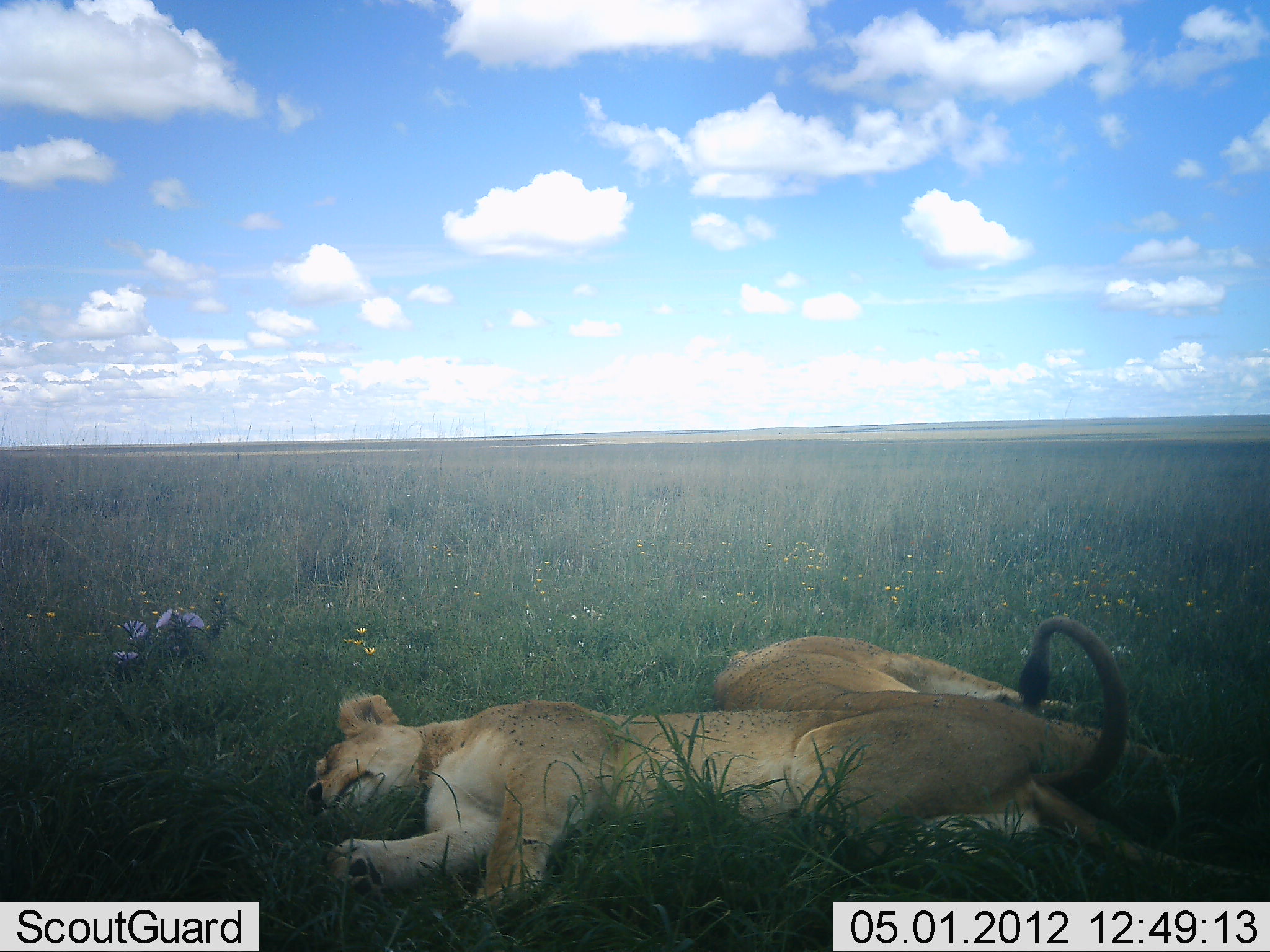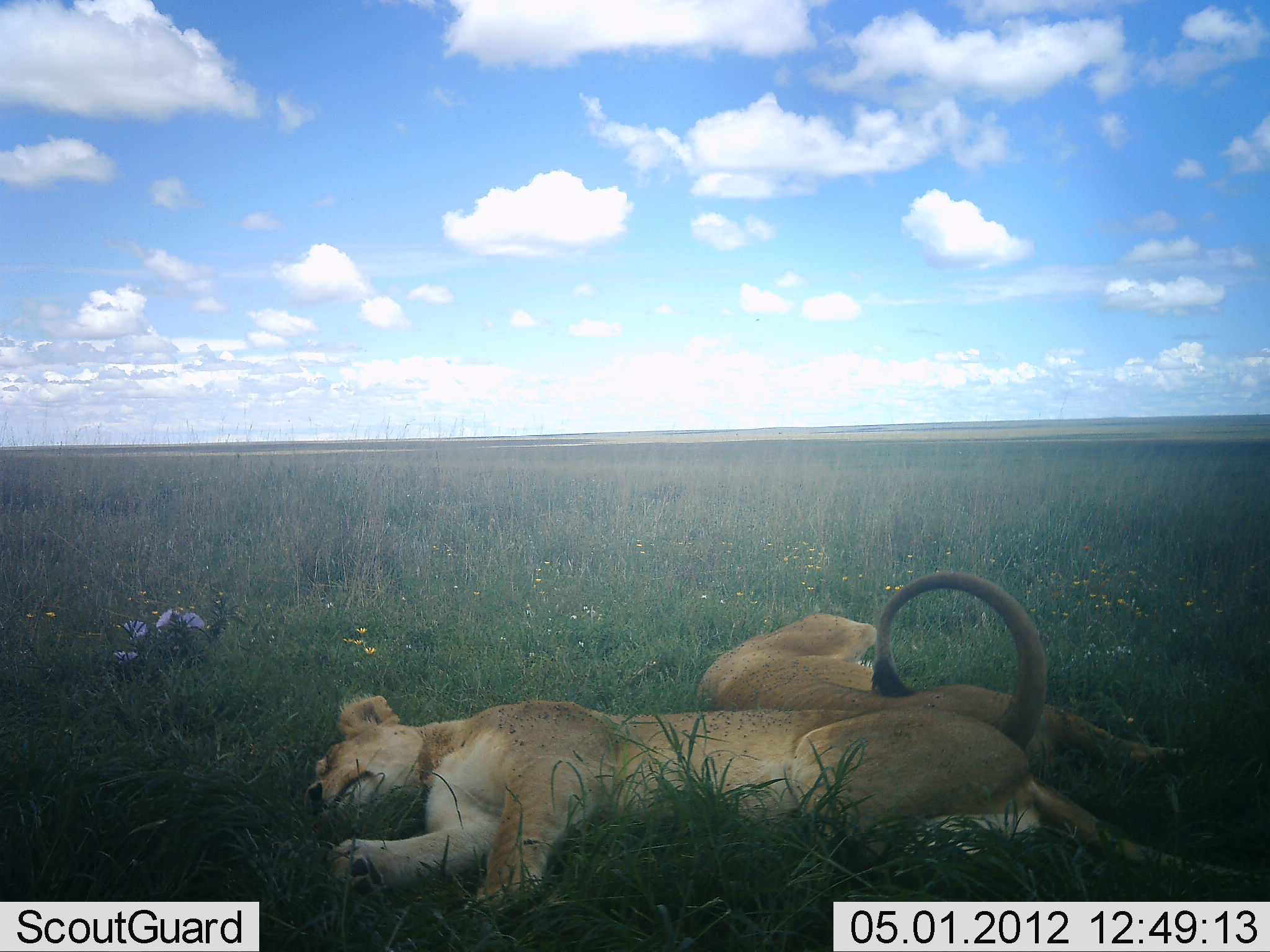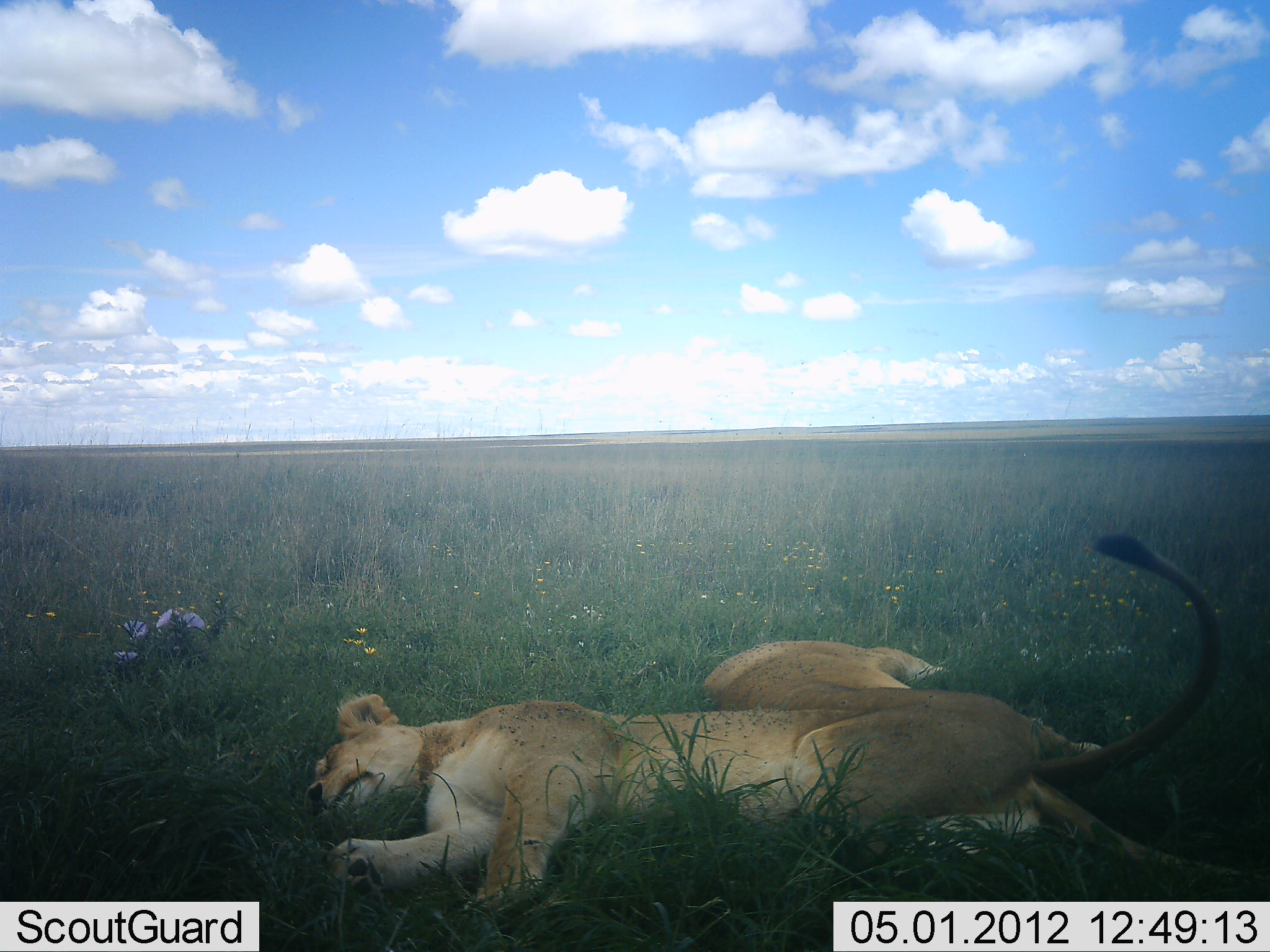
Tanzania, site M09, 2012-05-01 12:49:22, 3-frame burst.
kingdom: Animalia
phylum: Chordata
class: Mammalia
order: Carnivora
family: Felidae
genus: Panthera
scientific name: Panthera leo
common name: lion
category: lionfemale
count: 2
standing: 0%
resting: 100%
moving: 5%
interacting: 10%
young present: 0%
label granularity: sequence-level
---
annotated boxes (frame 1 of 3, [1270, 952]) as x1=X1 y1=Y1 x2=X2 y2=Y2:
animal: x1=304 y1=690 x2=1267 y2=949; x1=705 y1=615 x2=1192 y2=819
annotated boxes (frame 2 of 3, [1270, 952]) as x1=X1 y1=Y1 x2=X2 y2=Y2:
animal: x1=305 y1=694 x2=1265 y2=931; x1=694 y1=570 x2=1185 y2=799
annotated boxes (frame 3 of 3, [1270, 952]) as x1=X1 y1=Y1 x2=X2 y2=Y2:
animal: x1=306 y1=692 x2=1259 y2=926; x1=695 y1=534 x2=1224 y2=786